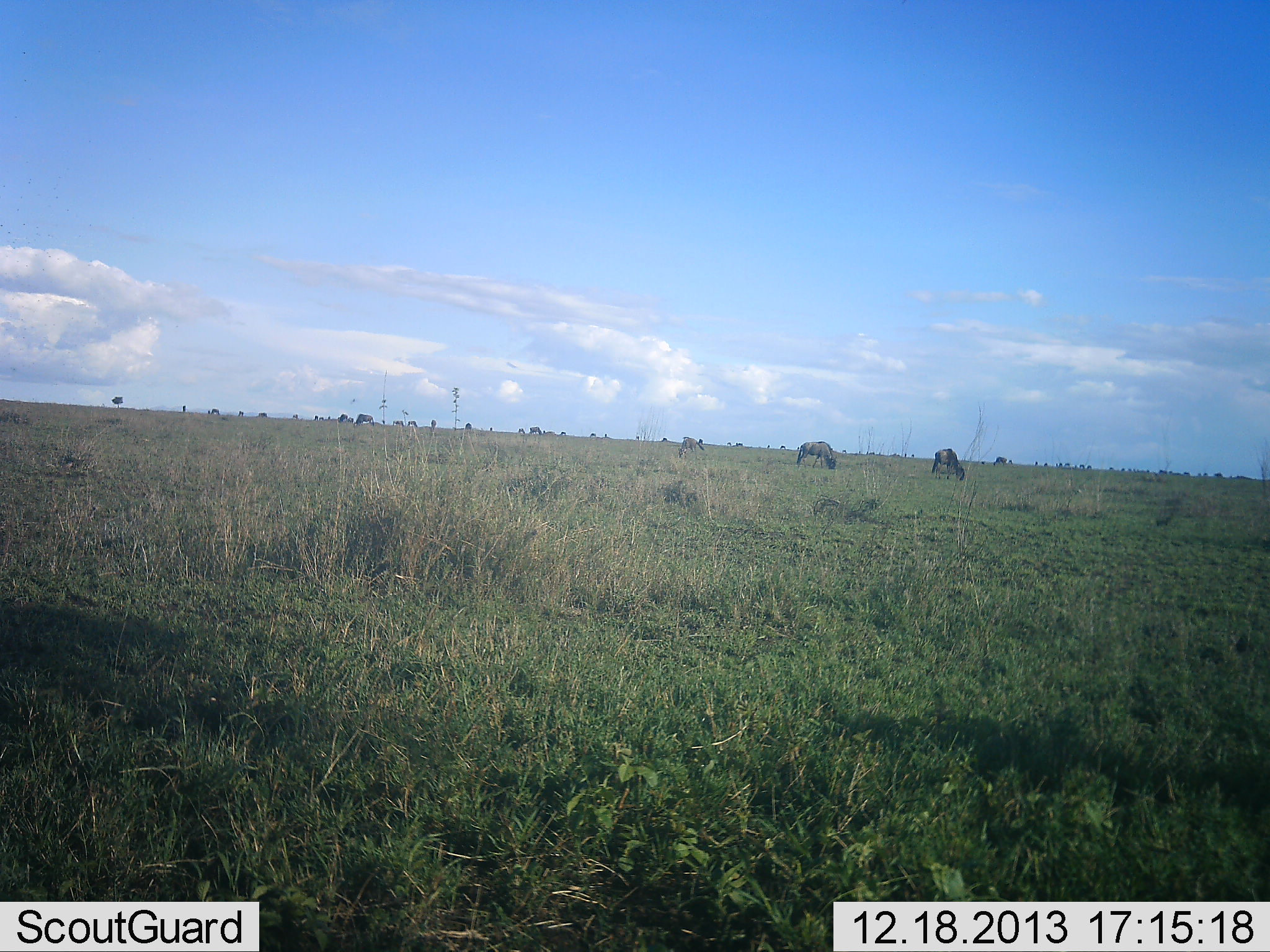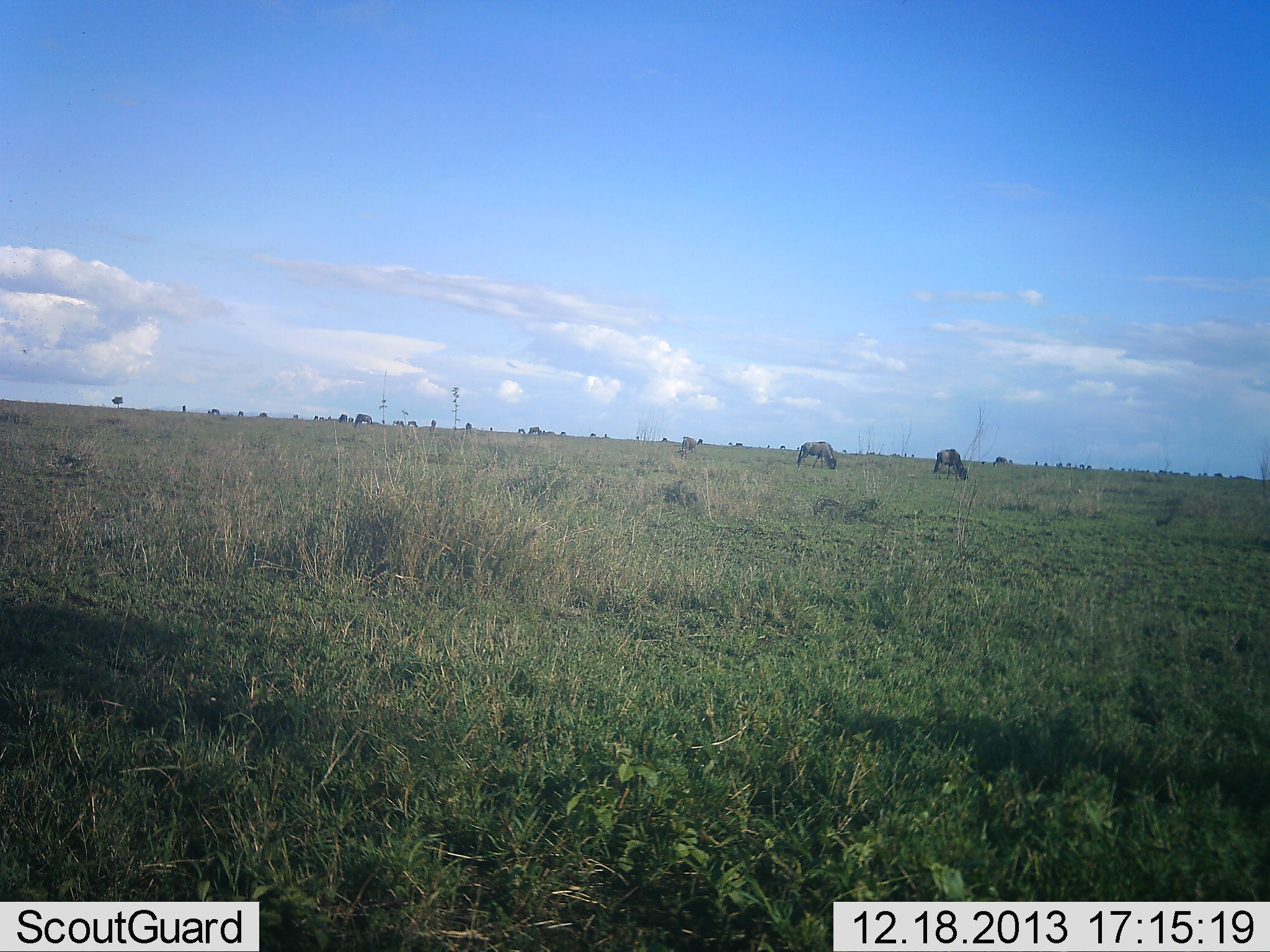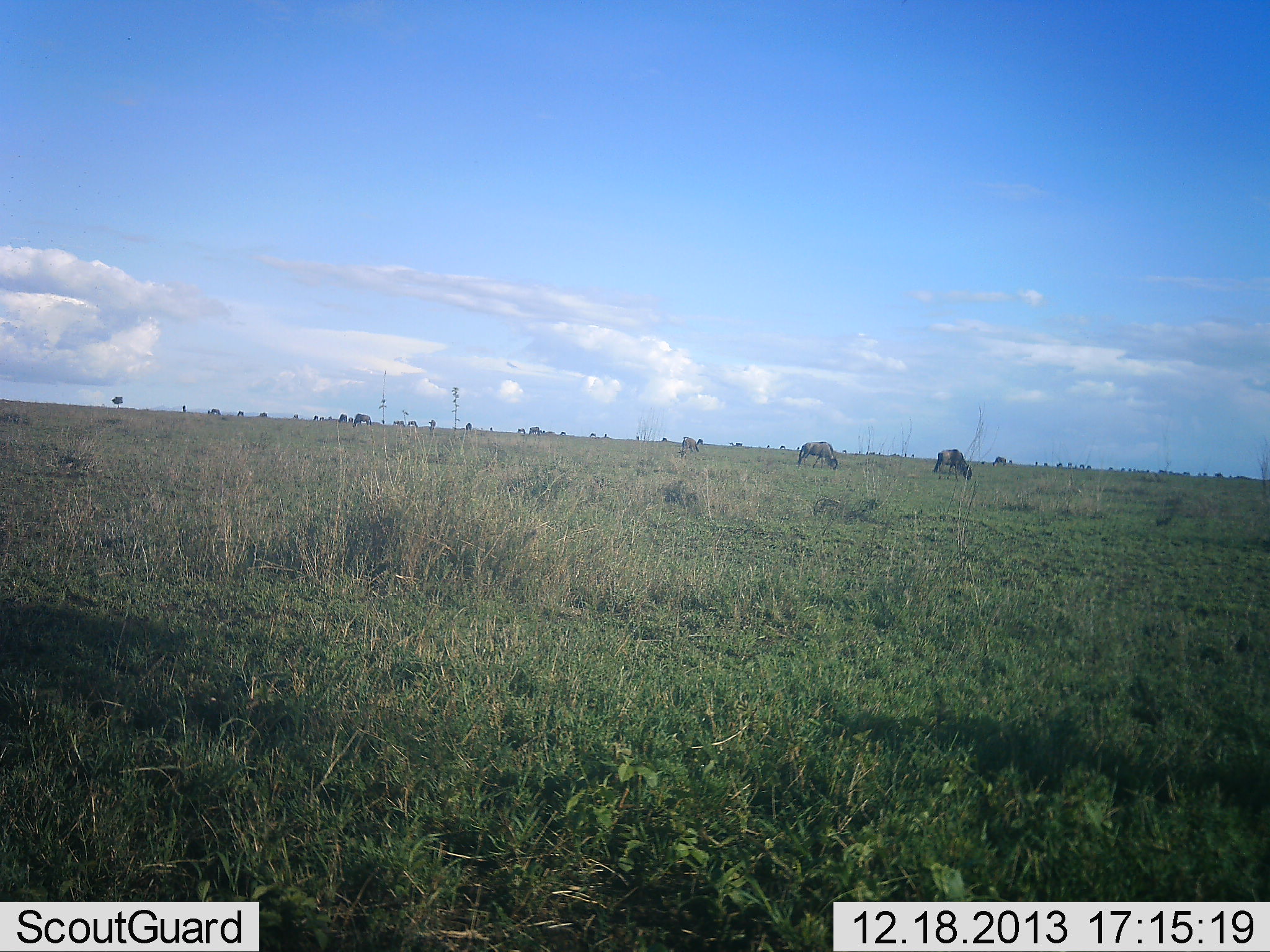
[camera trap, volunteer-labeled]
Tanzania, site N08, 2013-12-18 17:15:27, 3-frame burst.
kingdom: Animalia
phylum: Chordata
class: Mammalia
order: Artiodactyla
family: Bovidae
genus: Connochaetes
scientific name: Connochaetes taurinus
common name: blue wildebeest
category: wildebeest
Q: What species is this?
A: Wildebeest (blue wildebeest) (Connochaetes taurinus).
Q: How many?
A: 11-50.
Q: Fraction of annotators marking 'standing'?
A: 10%.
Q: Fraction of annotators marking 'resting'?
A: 0%.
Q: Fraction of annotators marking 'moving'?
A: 10%.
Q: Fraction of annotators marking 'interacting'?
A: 0%.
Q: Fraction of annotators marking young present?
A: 0%.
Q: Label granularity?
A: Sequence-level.